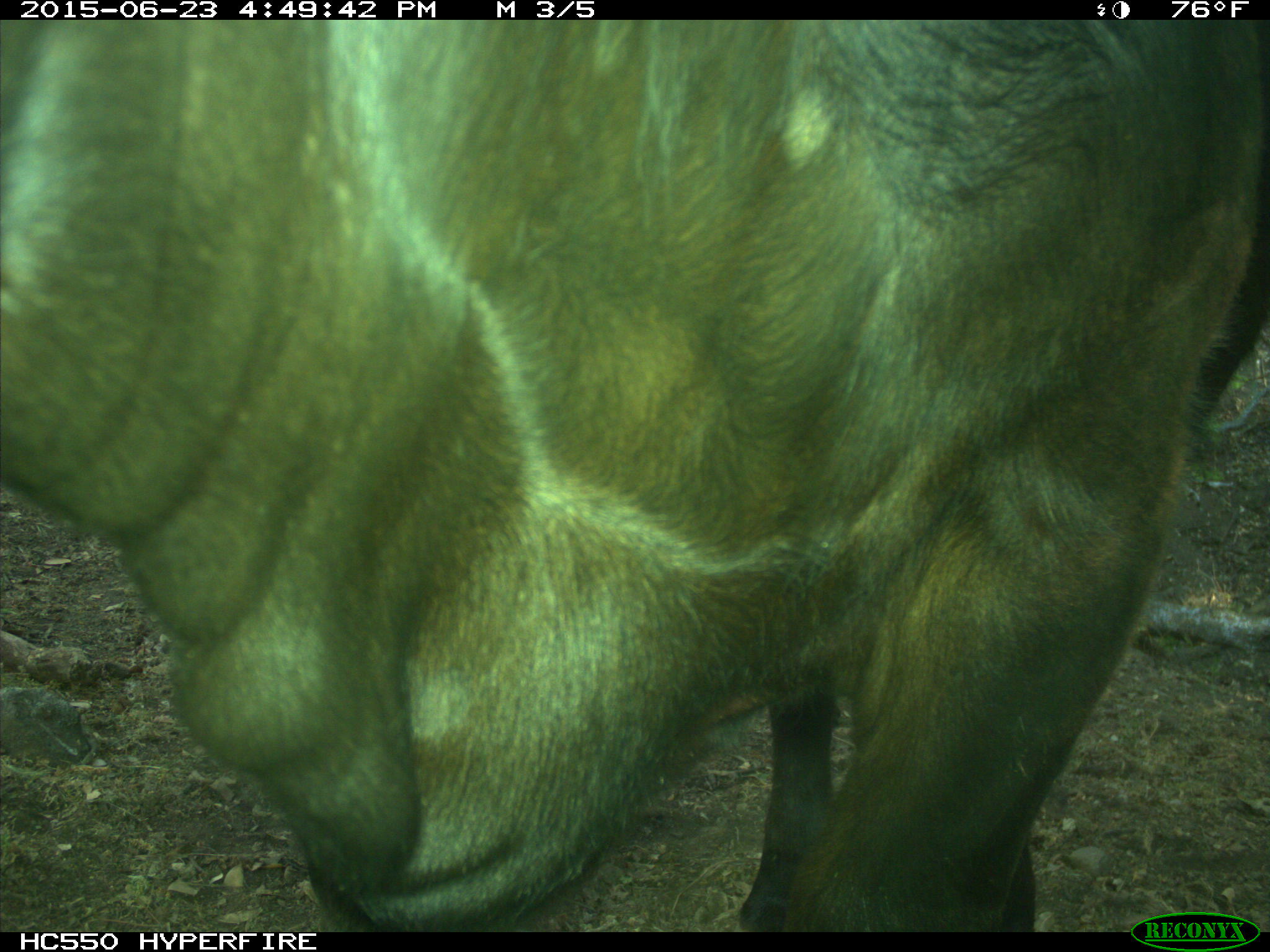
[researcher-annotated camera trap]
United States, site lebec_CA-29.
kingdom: Animalia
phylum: Chordata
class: Mammalia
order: Artiodactyla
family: Bovidae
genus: Bos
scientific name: Bos taurus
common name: domestic cow